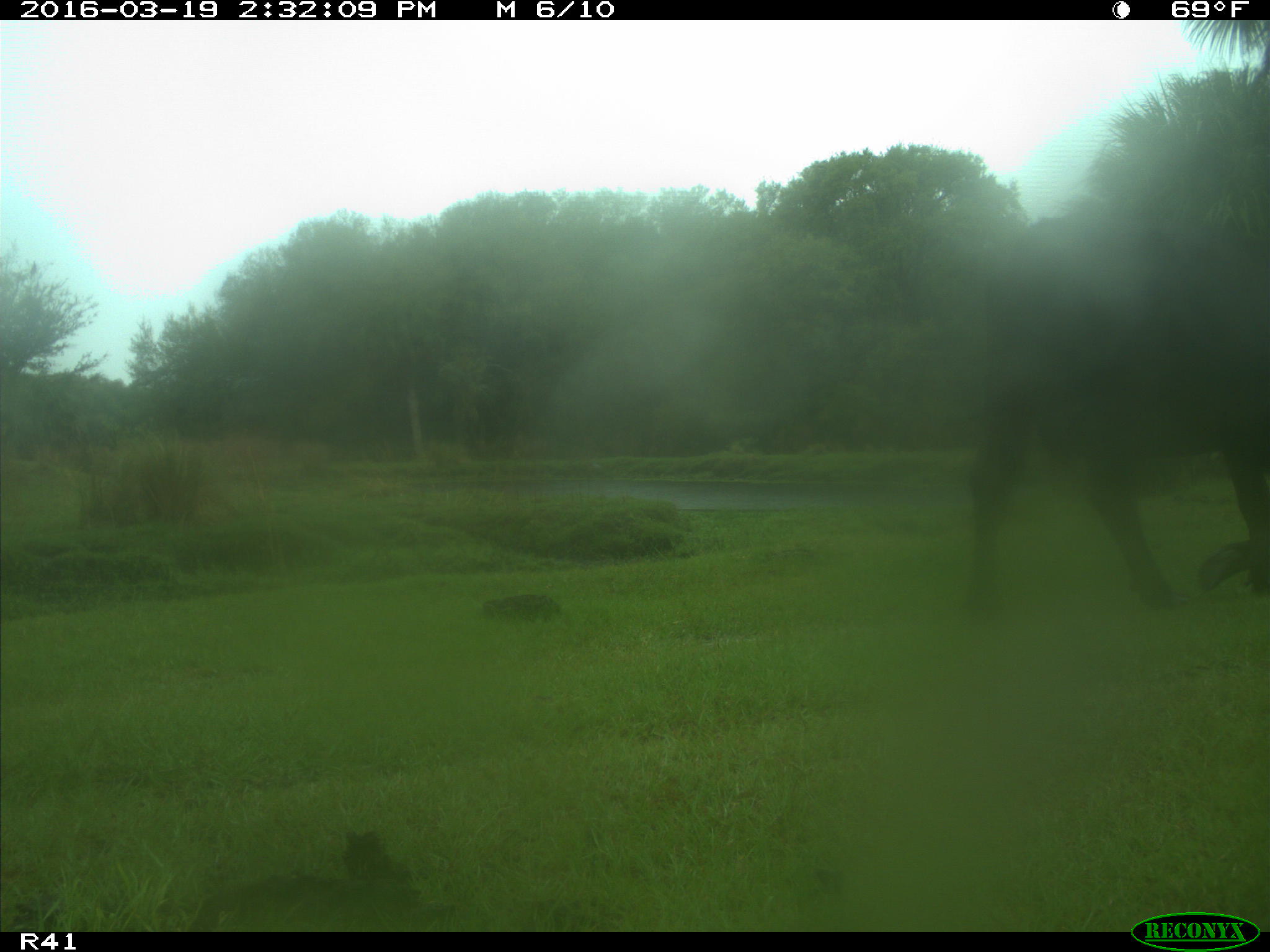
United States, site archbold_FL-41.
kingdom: Animalia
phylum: Chordata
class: Mammalia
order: Artiodactyla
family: Bovidae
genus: Bos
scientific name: Bos taurus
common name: domestic cow